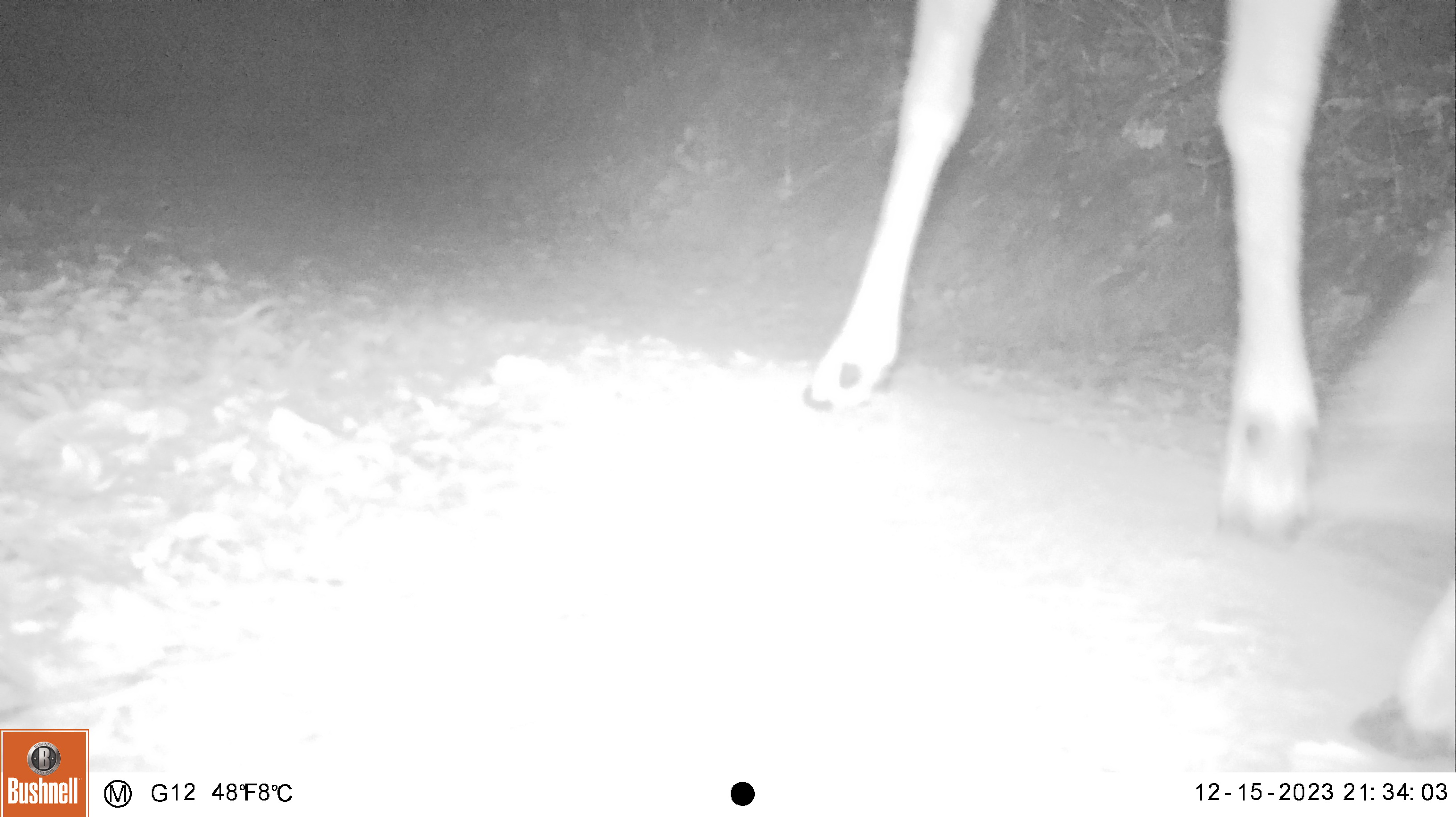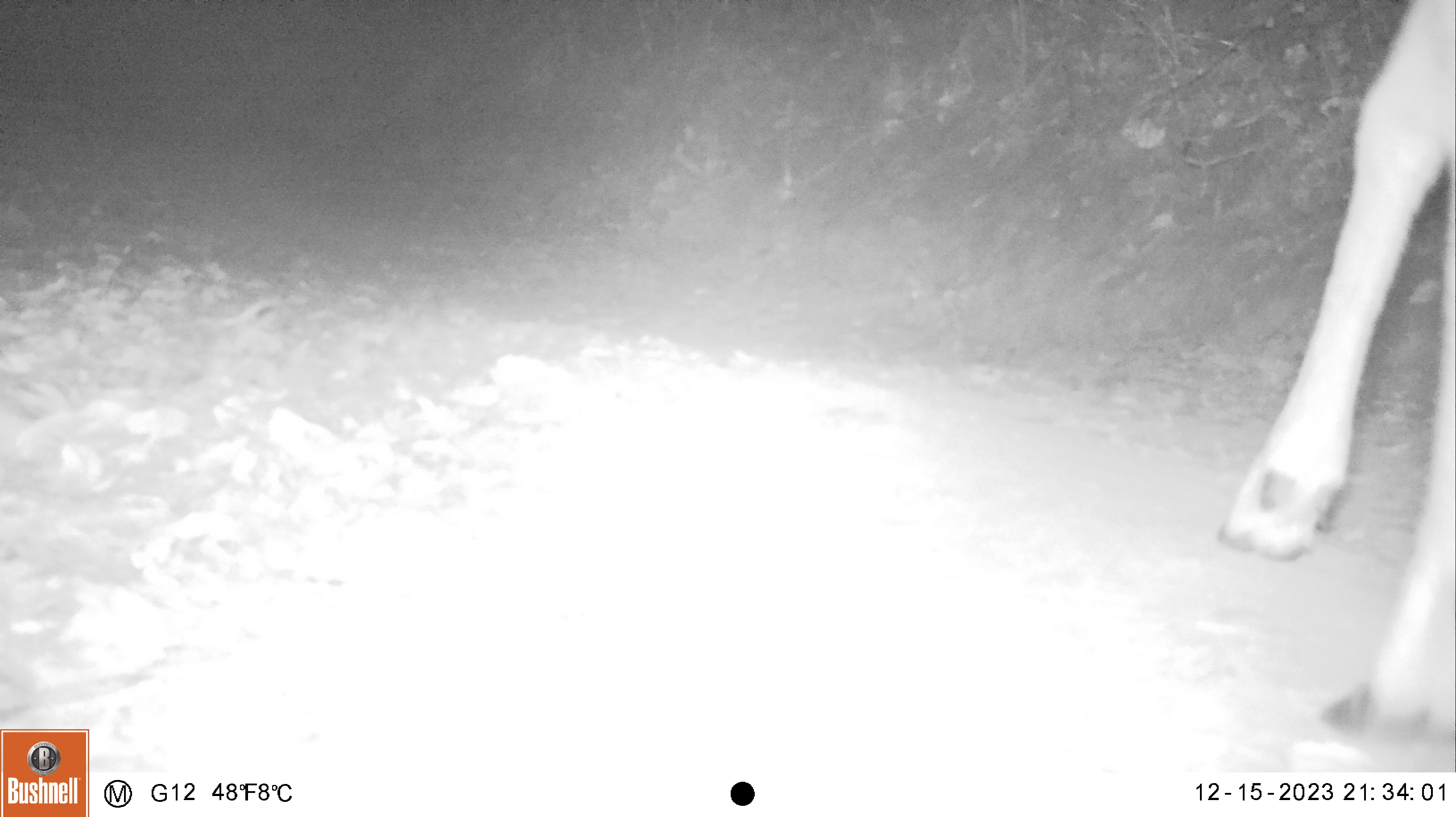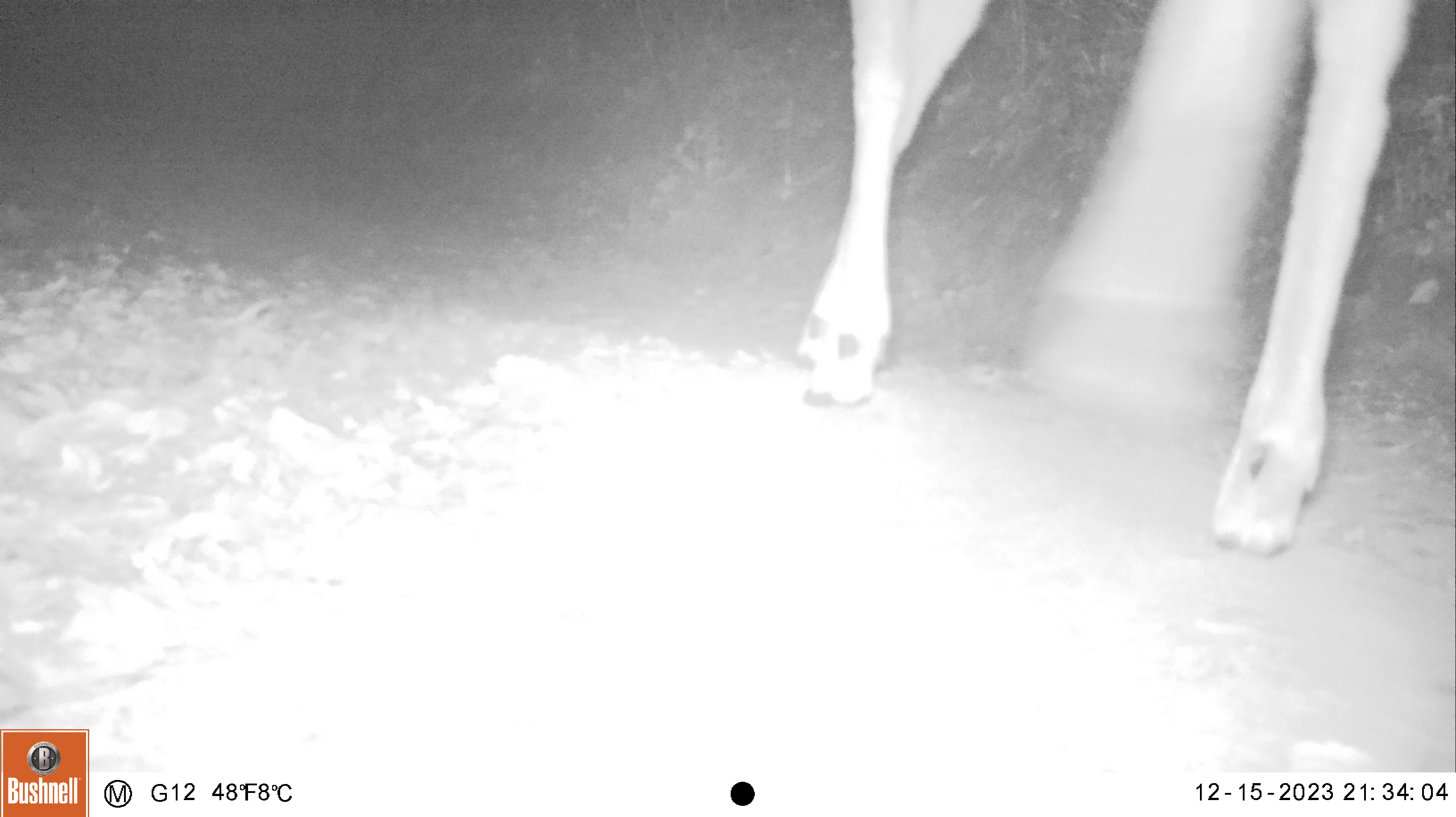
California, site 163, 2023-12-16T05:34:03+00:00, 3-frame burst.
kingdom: Animalia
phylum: Chordata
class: Mammalia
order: Artiodactyla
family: Cervidae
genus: Odocoileus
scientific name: Odocoileus hemionus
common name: mule deer